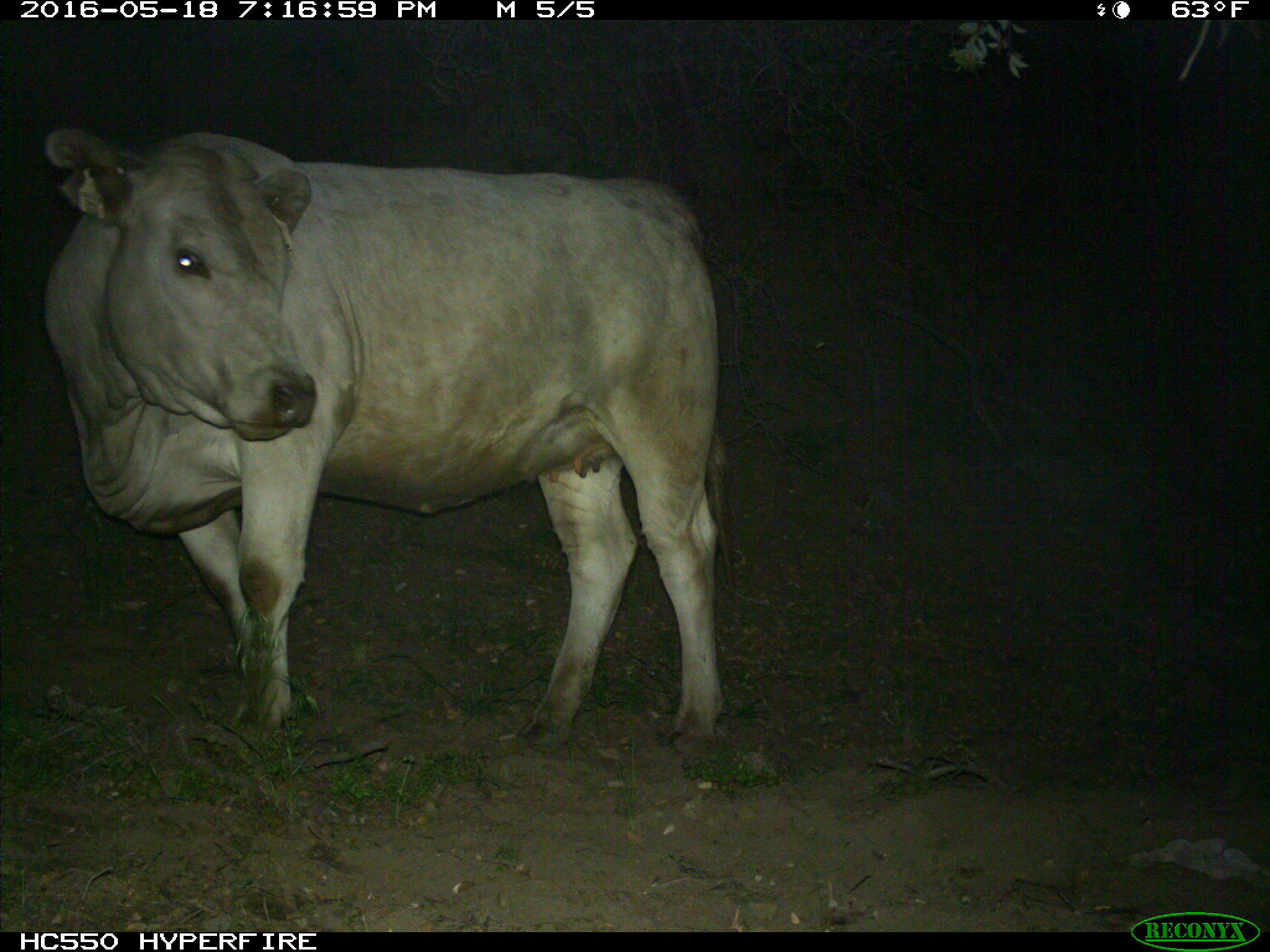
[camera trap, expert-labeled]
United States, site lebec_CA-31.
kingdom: Animalia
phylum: Chordata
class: Mammalia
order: Artiodactyla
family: Bovidae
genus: Bos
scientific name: Bos taurus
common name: domestic cow